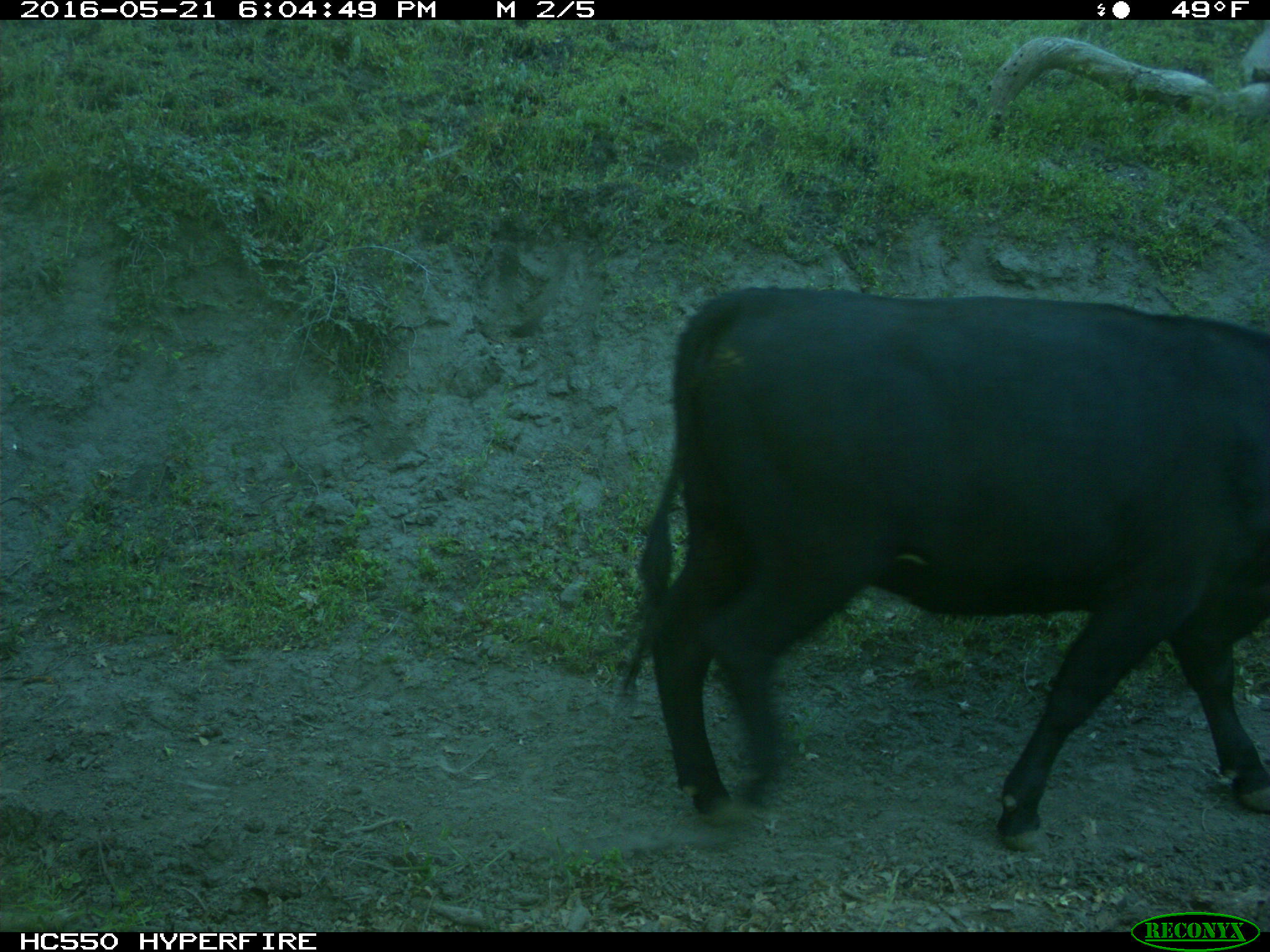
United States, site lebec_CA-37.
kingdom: Animalia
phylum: Chordata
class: Mammalia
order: Artiodactyla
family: Bovidae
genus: Bos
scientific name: Bos taurus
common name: domestic cow